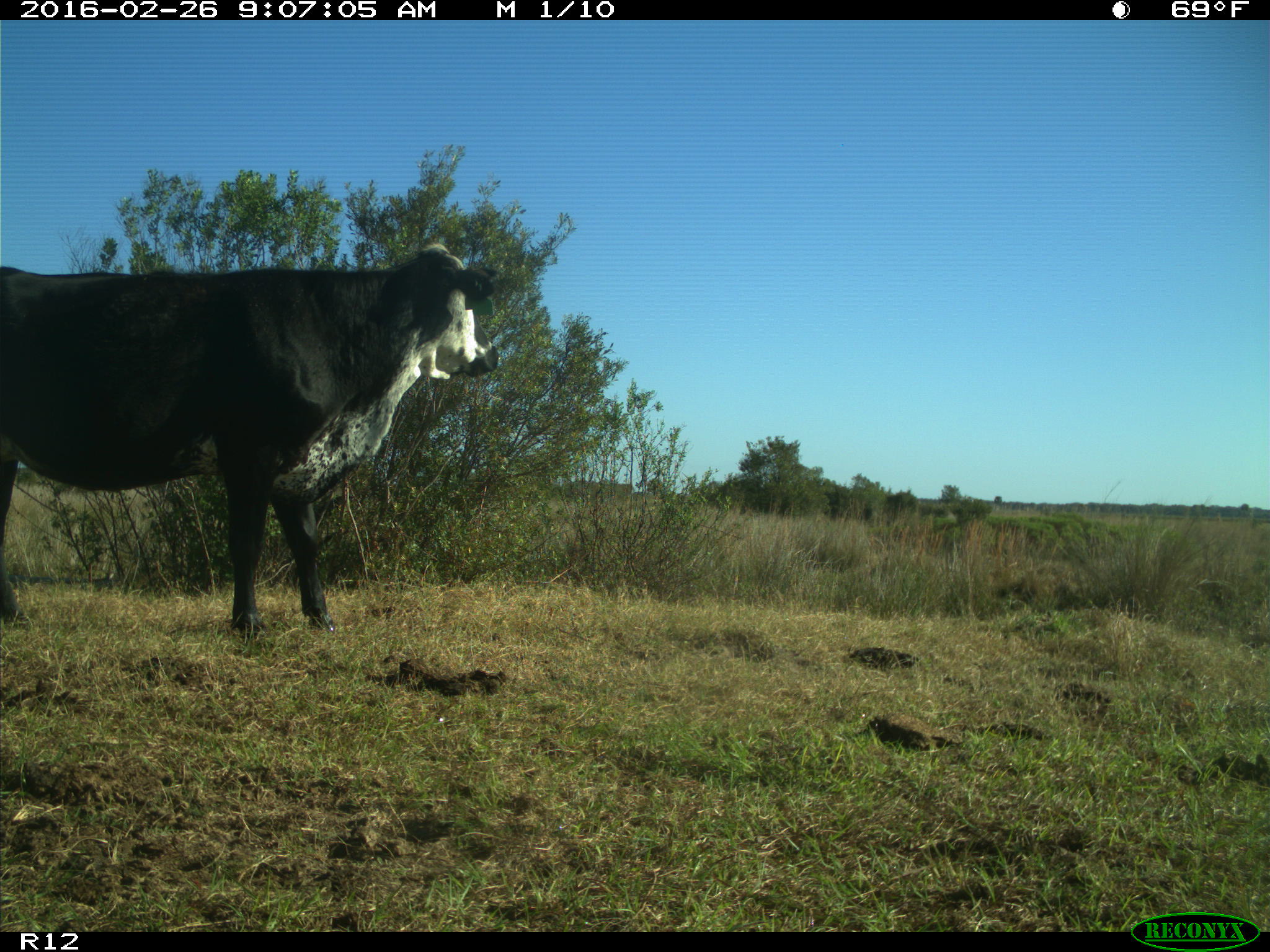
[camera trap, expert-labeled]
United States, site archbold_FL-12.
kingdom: Animalia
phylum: Chordata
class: Mammalia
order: Artiodactyla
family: Bovidae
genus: Bos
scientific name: Bos taurus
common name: domestic cow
Bos taurus (domestic cow).